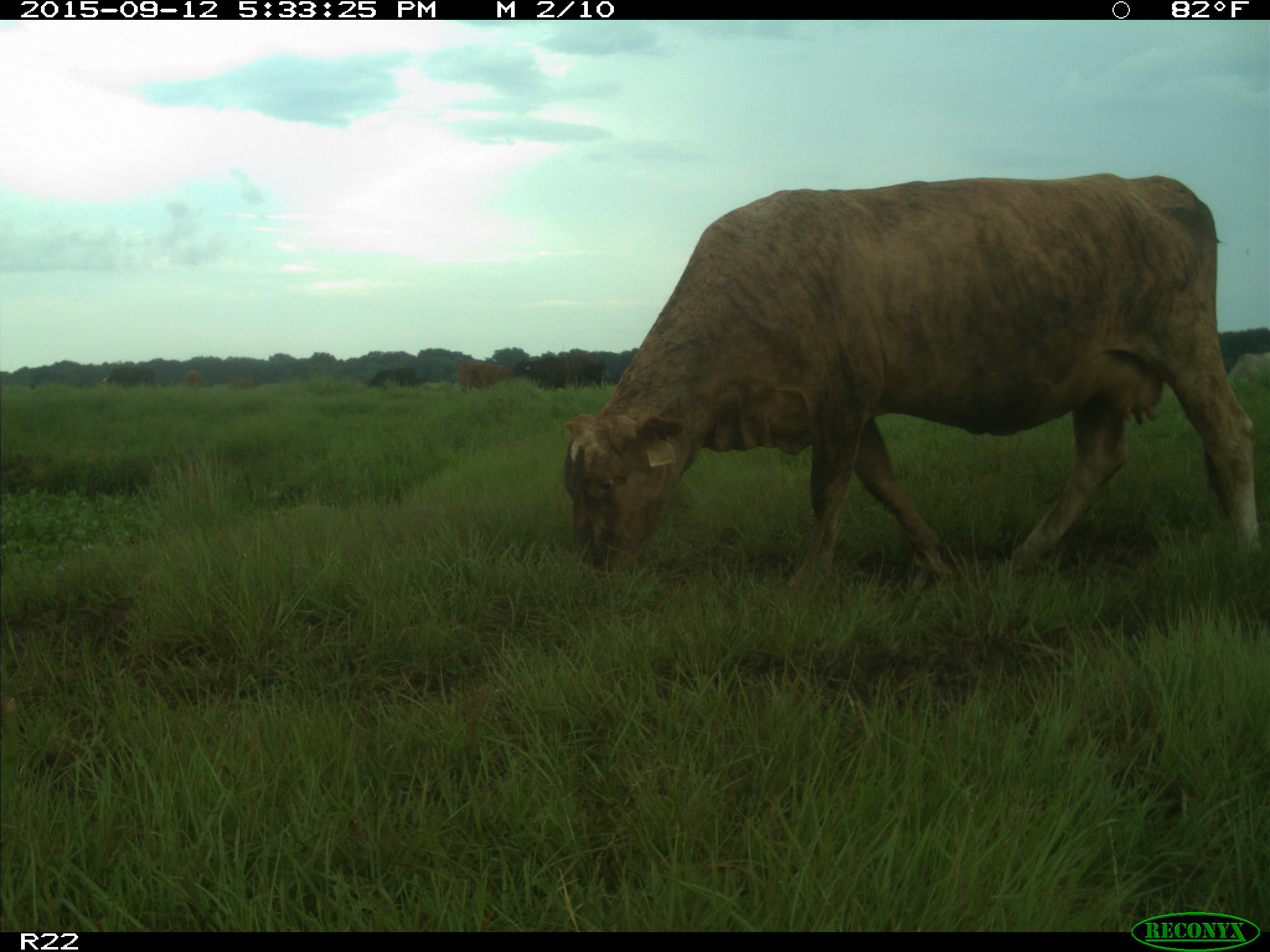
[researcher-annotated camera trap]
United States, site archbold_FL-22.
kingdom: Animalia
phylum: Chordata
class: Mammalia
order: Artiodactyla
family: Bovidae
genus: Bos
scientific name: Bos taurus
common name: domestic cow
Bos taurus (domestic cow).